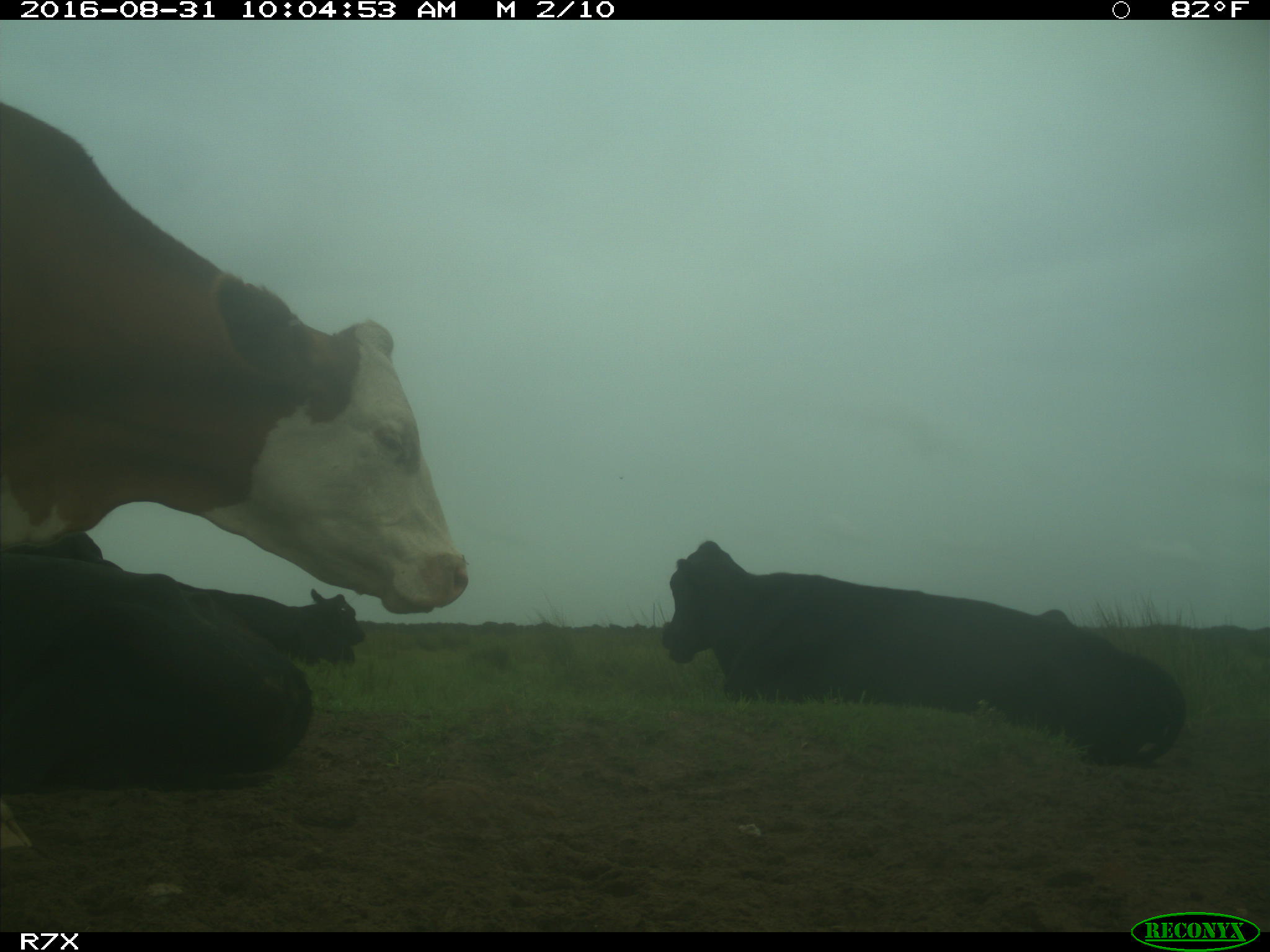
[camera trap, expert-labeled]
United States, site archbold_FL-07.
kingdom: Animalia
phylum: Chordata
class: Mammalia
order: Artiodactyla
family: Bovidae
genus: Bos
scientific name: Bos taurus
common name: domestic cow